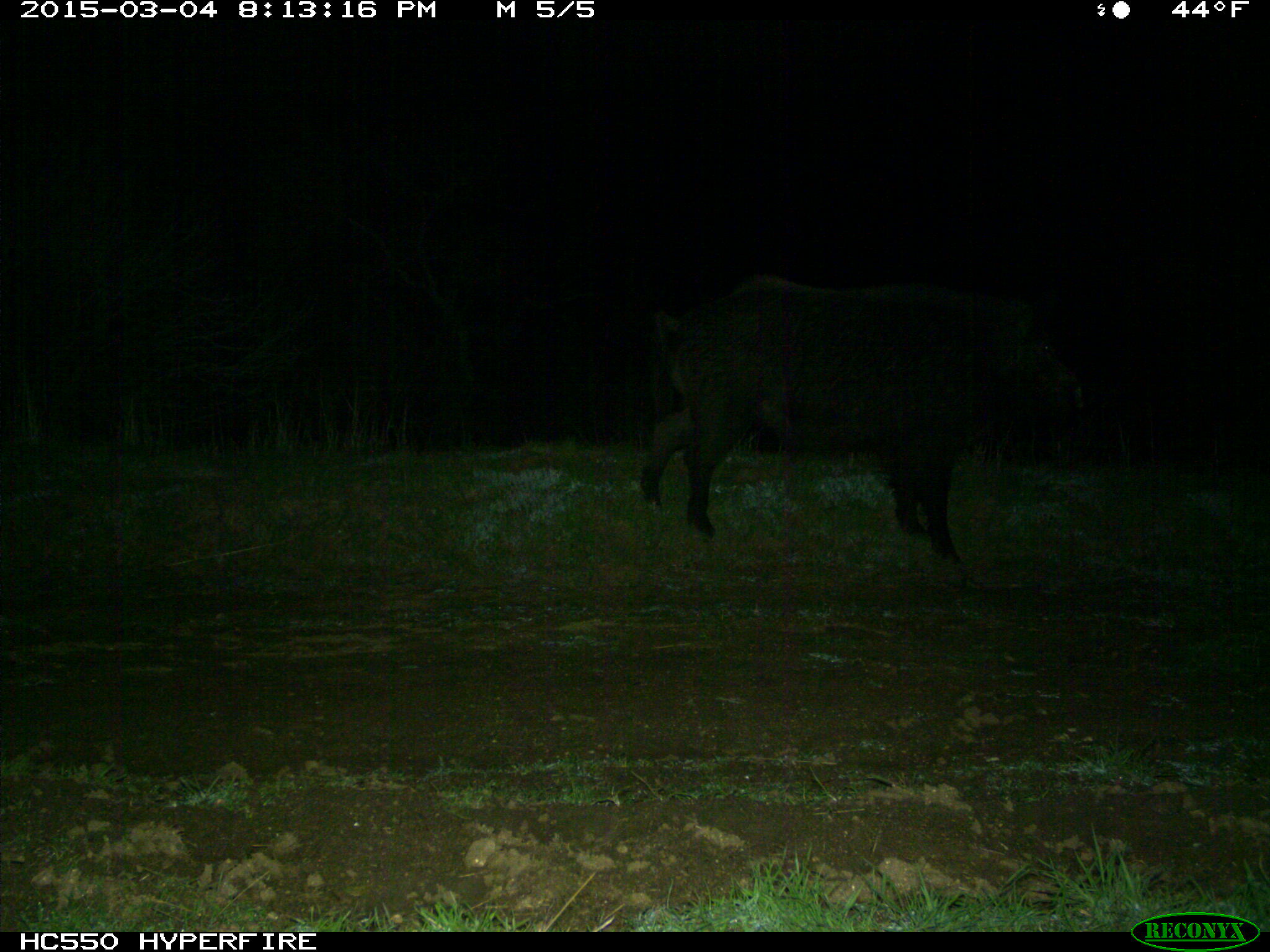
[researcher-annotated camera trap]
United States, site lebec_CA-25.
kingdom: Animalia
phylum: Chordata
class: Mammalia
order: Artiodactyla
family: Suidae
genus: Sus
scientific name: Sus scrofa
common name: wild boar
Sus scrofa (wild boar).